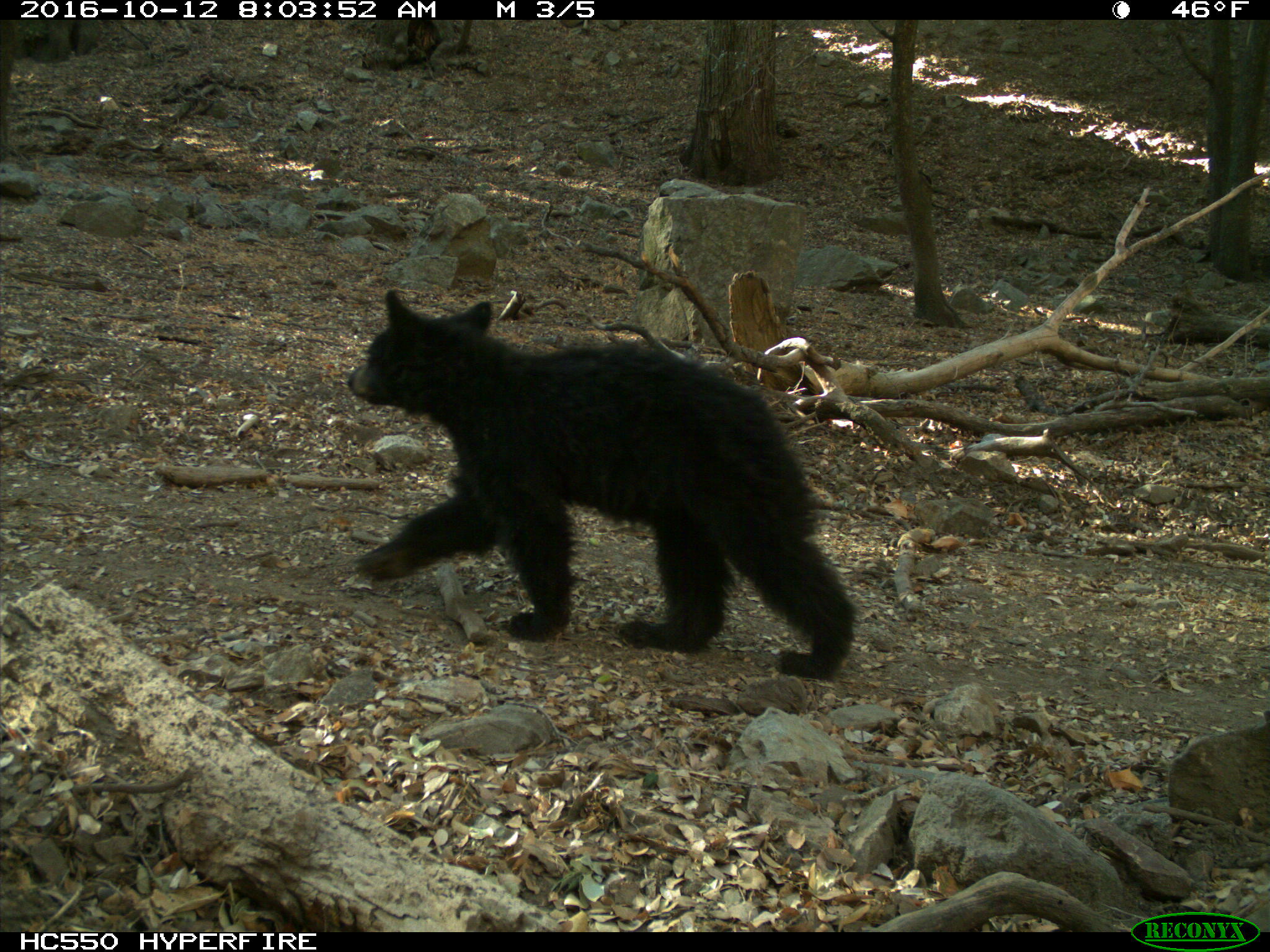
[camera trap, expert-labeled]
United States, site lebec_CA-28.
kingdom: Animalia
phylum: Chordata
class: Mammalia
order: Carnivora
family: Ursidae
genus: Ursus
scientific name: Ursus americanus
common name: american black bear